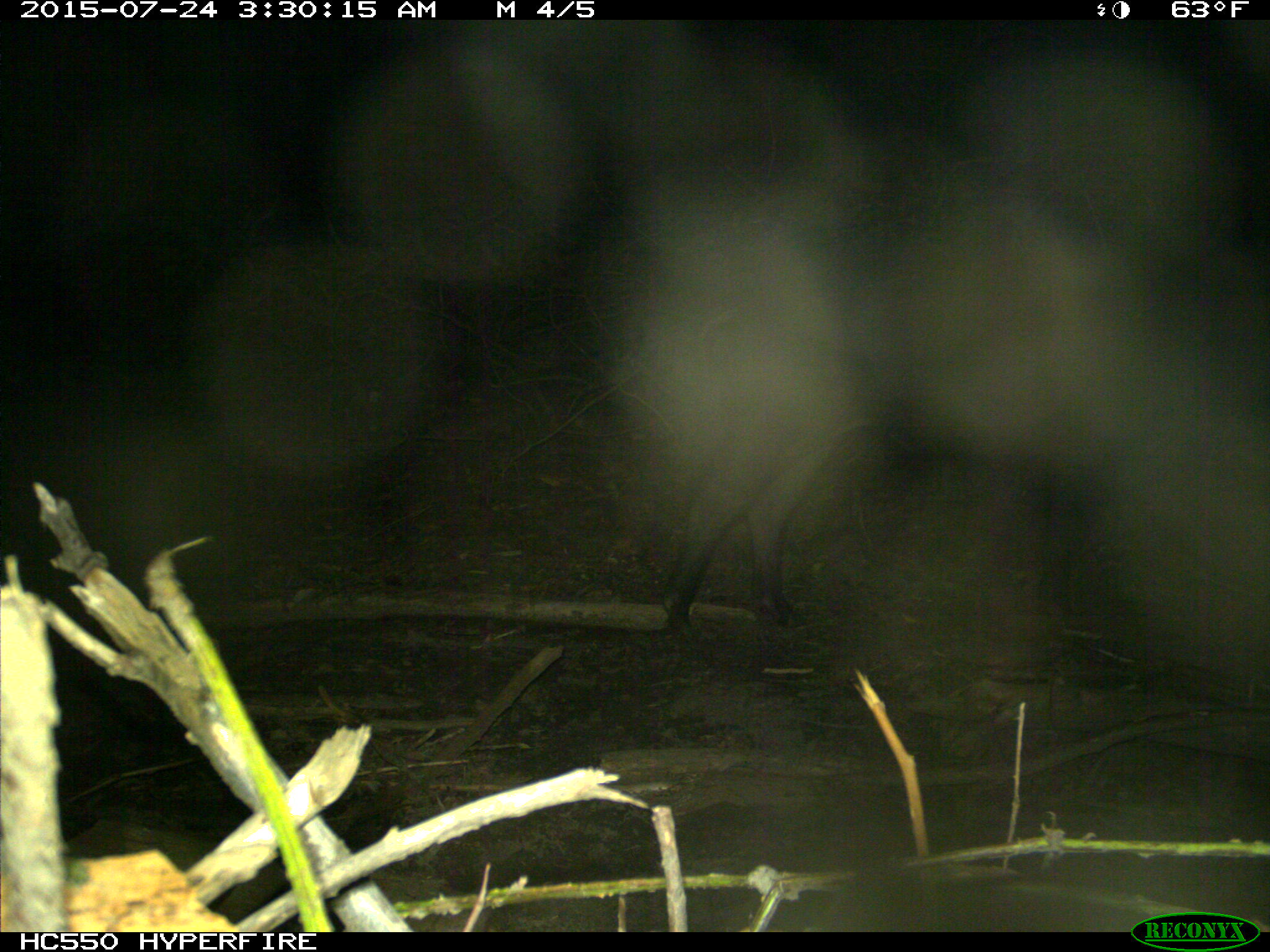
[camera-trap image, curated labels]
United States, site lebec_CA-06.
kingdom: Animalia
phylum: Chordata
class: Mammalia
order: Artiodactyla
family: Suidae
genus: Sus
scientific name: Sus scrofa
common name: wild boar